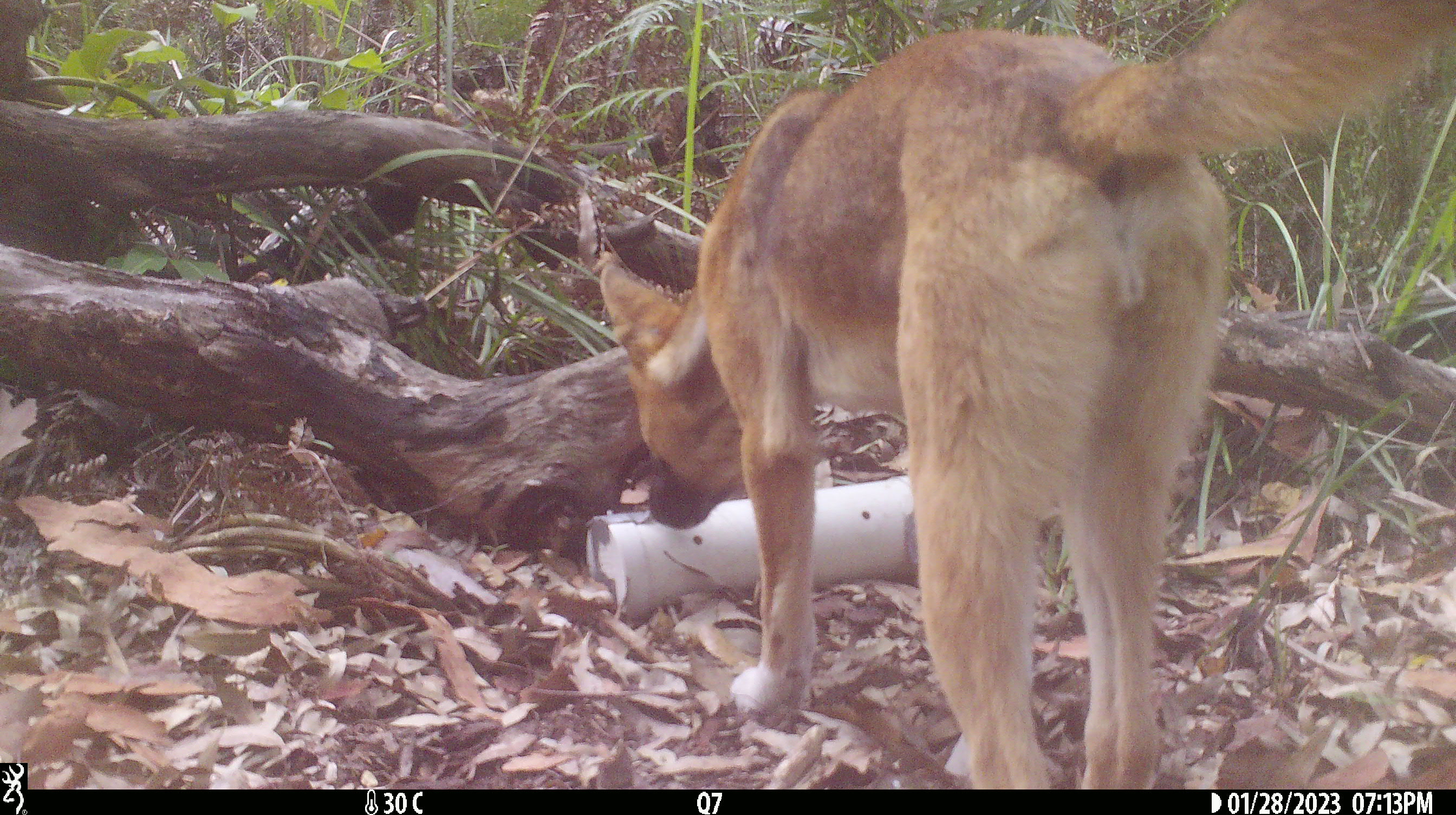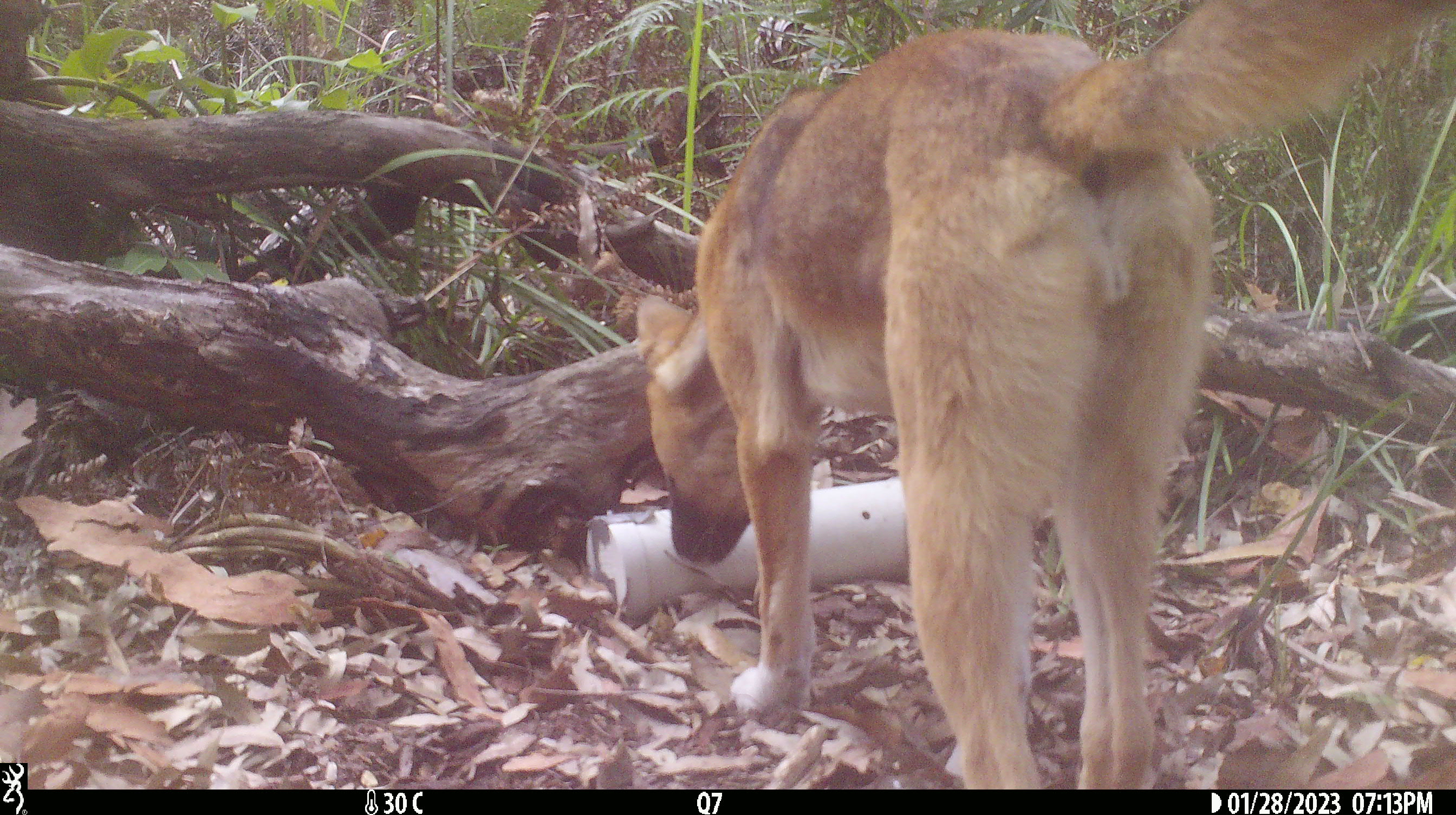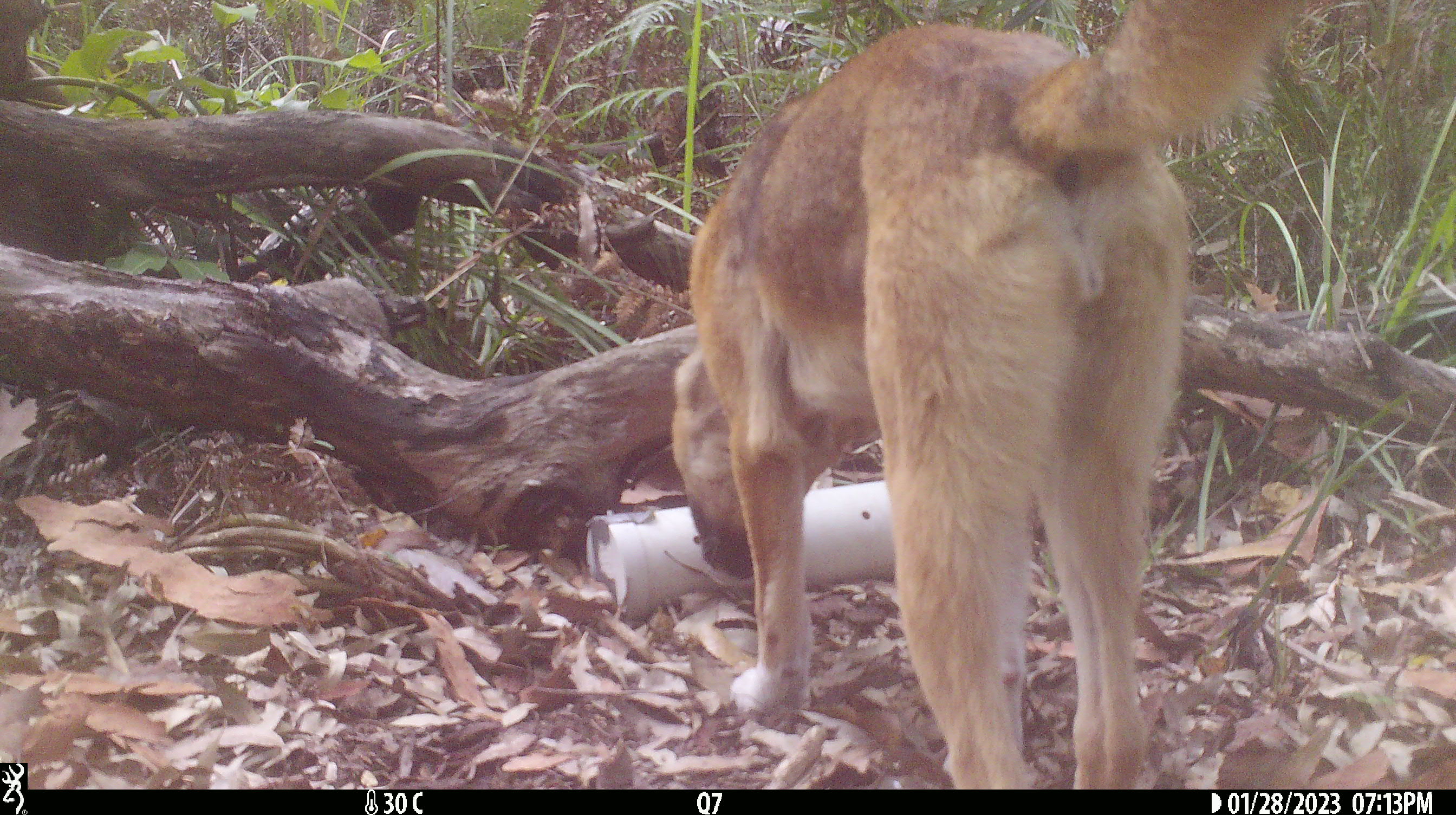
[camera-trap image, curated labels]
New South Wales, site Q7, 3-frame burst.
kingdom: Animalia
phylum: Chordata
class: Mammalia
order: Carnivora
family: Canidae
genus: Canis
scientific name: Canis familiaris dingo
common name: dingo